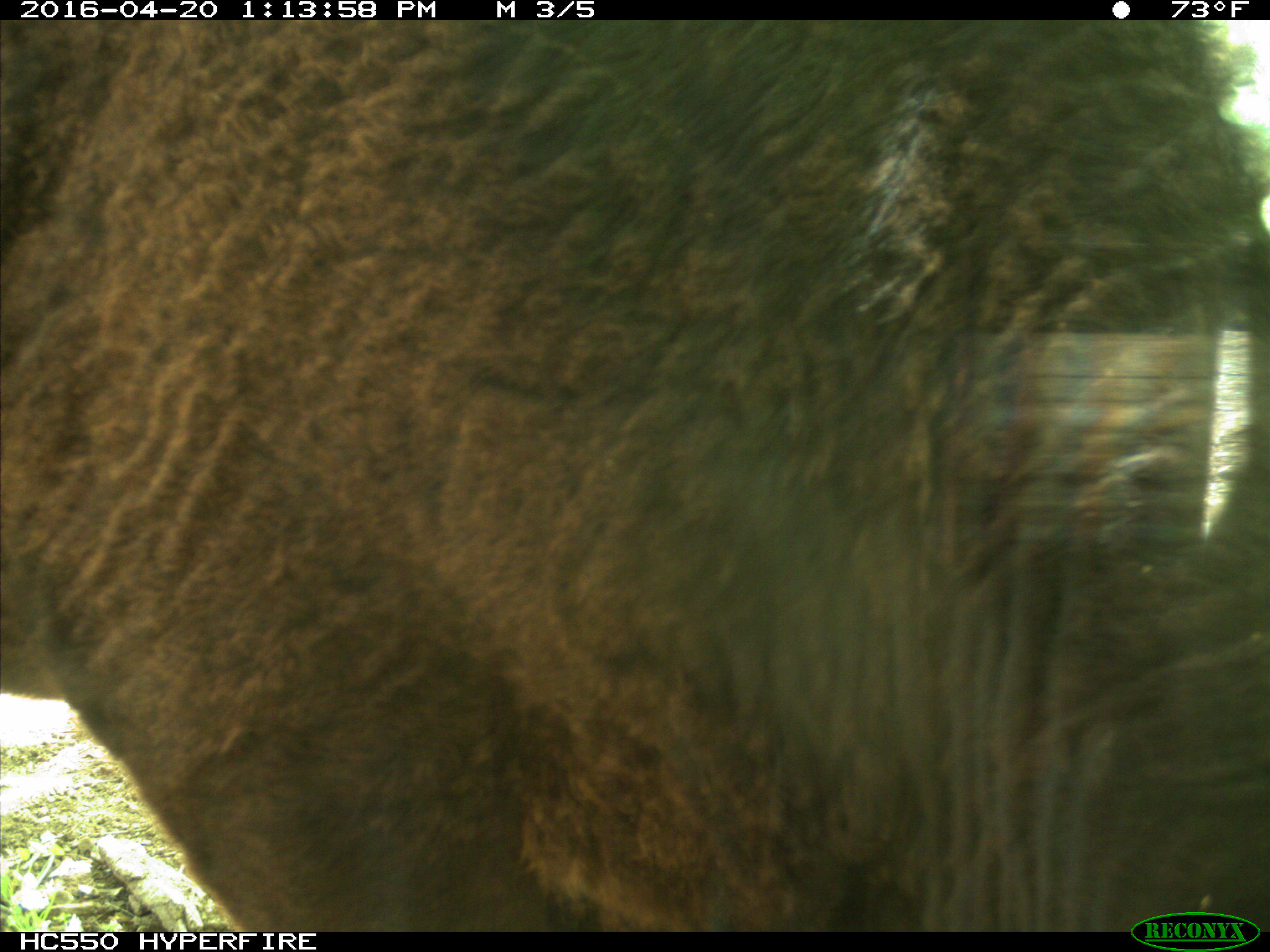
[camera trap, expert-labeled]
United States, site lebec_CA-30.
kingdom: Animalia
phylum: Chordata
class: Mammalia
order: Artiodactyla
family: Bovidae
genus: Bos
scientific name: Bos taurus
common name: domestic cow